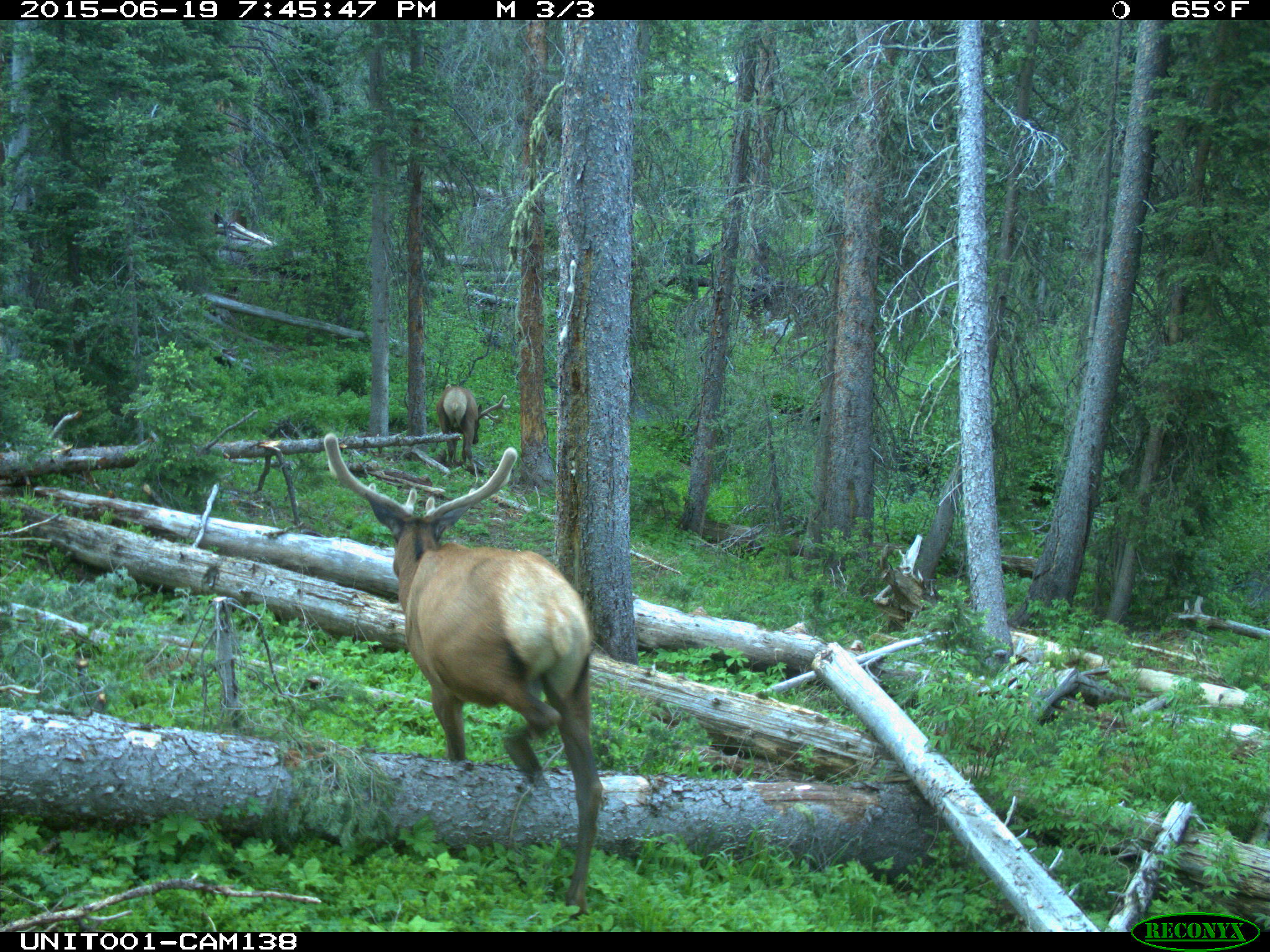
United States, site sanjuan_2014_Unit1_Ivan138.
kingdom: Animalia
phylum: Chordata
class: Mammalia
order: Artiodactyla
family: Cervidae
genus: Cervus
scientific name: Cervus elaphus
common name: red deer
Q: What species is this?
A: Cervus elaphus (red deer).